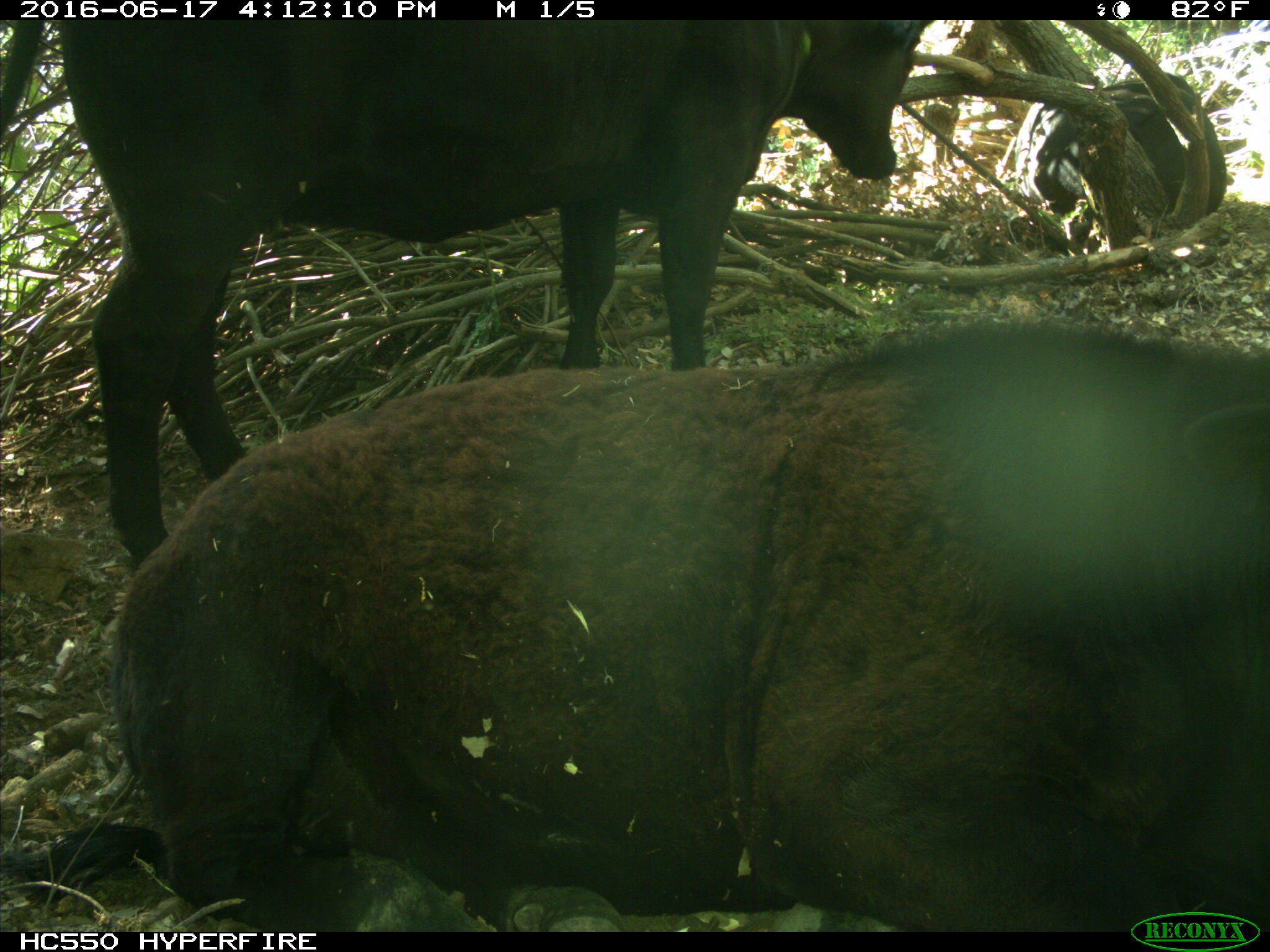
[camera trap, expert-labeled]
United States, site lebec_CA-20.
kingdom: Animalia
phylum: Chordata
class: Mammalia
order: Artiodactyla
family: Bovidae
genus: Bos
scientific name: Bos taurus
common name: domestic cow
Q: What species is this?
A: Bos taurus (domestic cow).